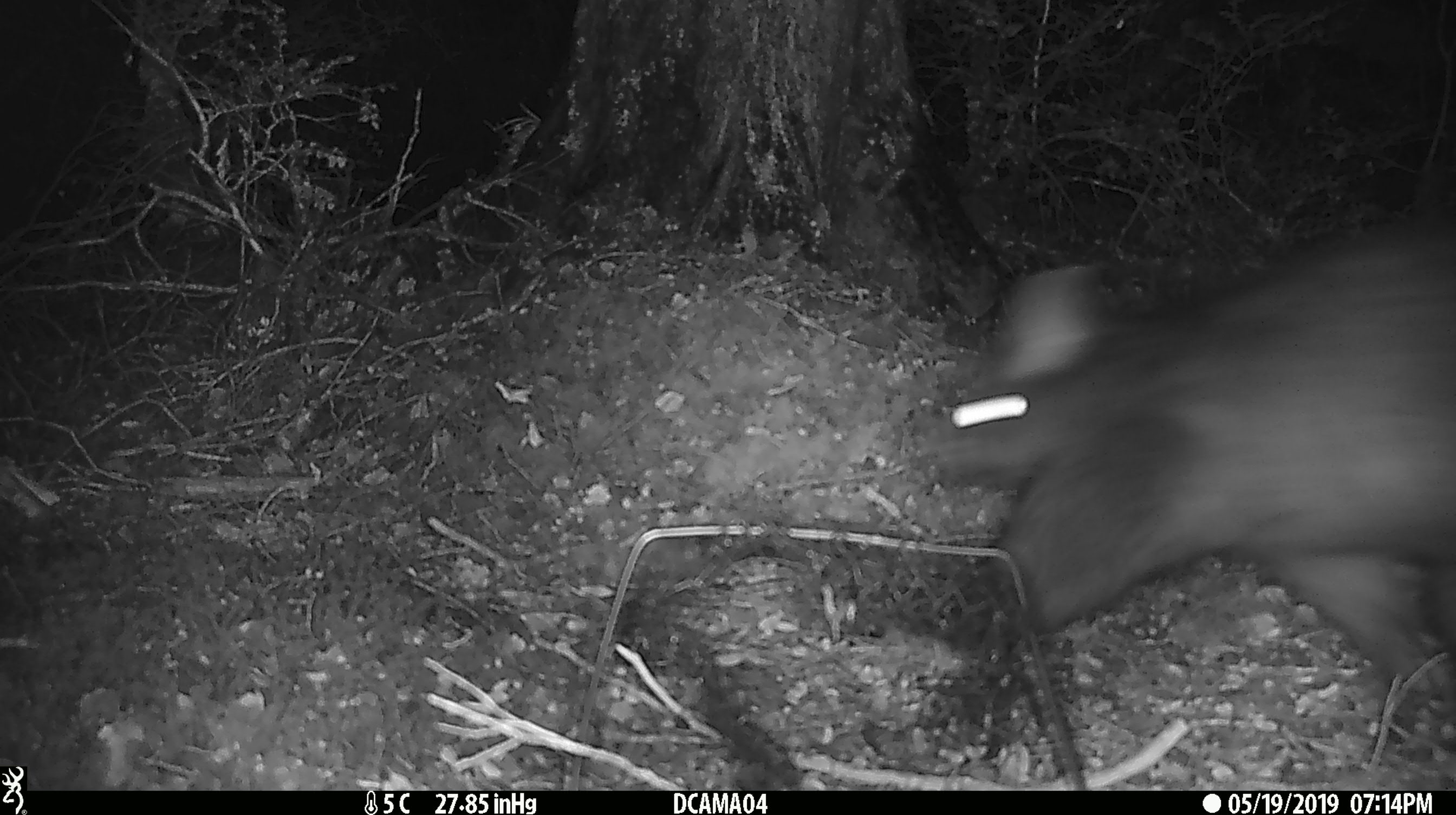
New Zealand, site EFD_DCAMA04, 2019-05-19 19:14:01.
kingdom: Animalia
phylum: Chordata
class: Mammalia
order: Diprotodontia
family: Phalangeridae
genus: Trichosurus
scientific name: Trichosurus vulpecula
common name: common brushtail possum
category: possum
Possum (common brushtail possum) (Trichosurus vulpecula).